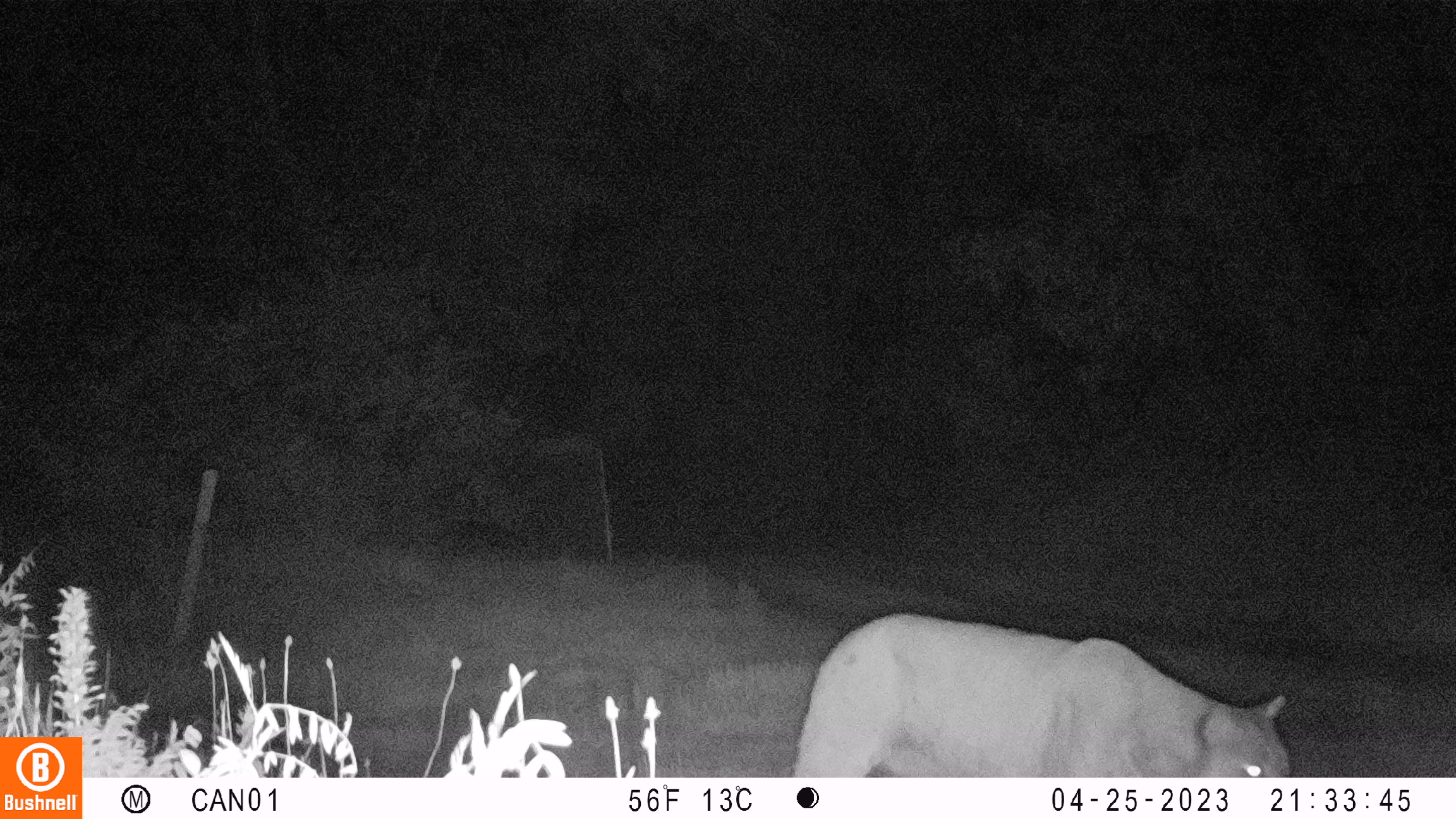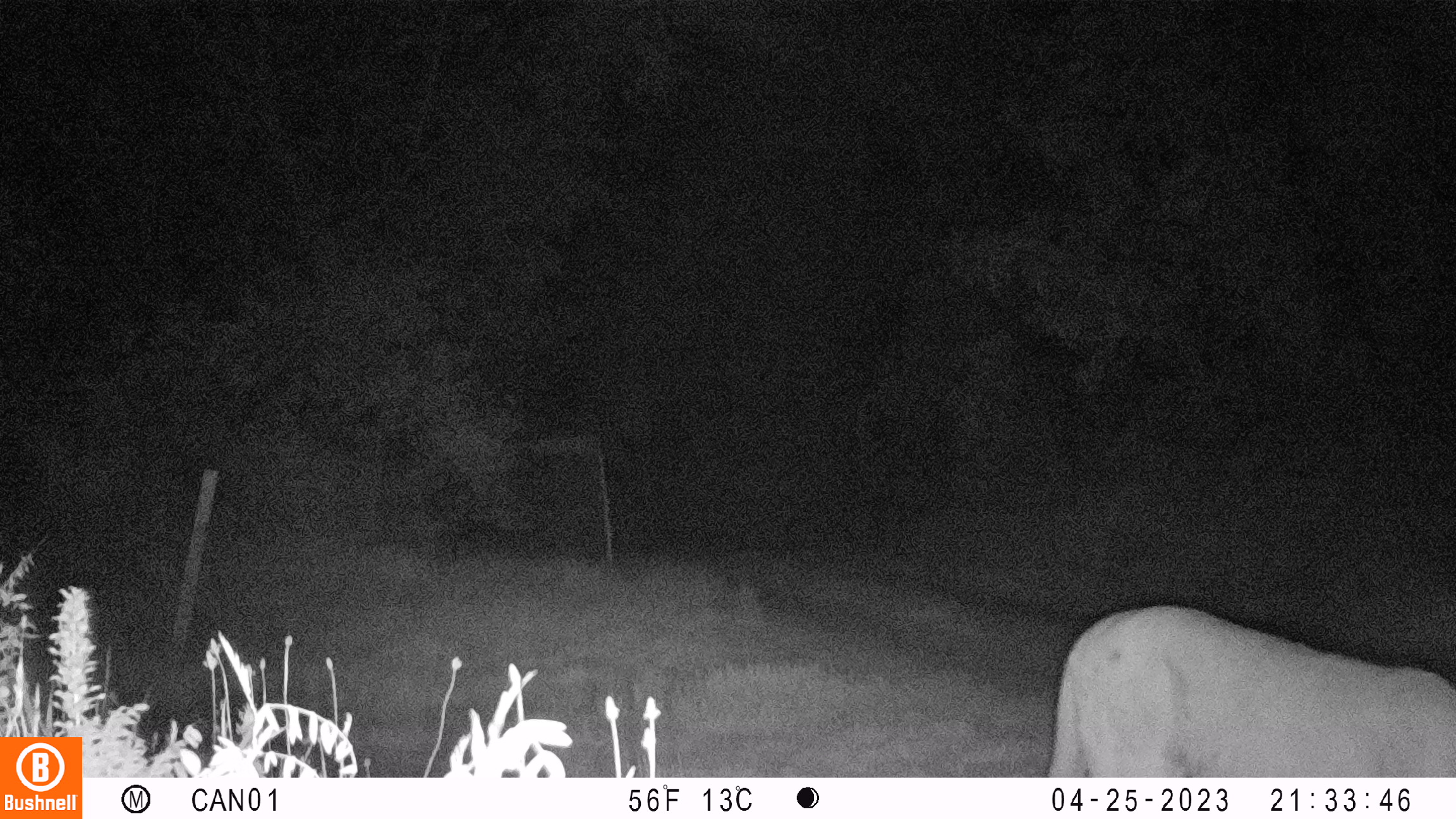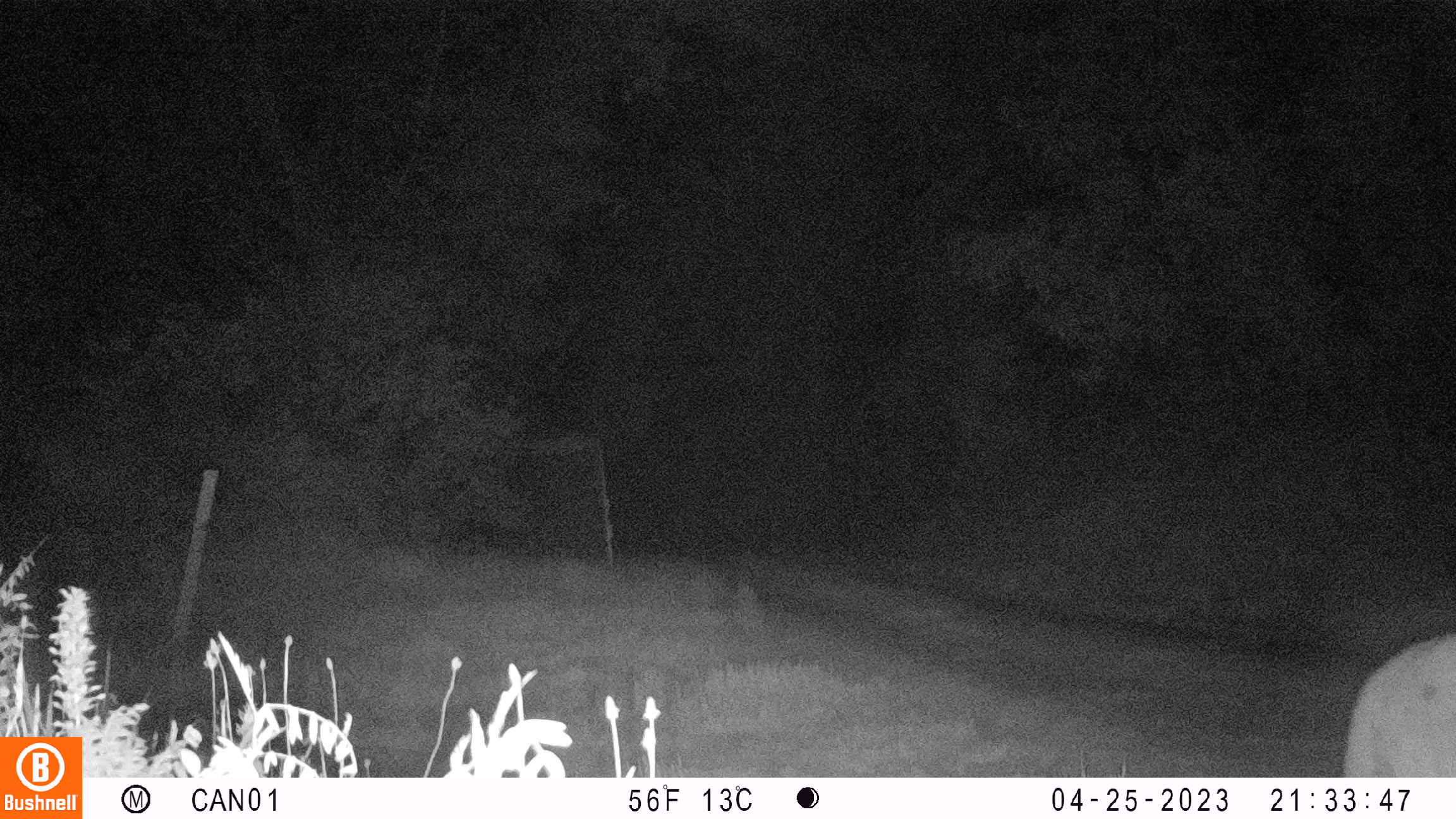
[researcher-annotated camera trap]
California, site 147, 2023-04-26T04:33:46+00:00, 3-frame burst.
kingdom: Animalia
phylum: Chordata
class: Mammalia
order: Carnivora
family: Felidae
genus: Puma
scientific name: Puma concolor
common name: puma